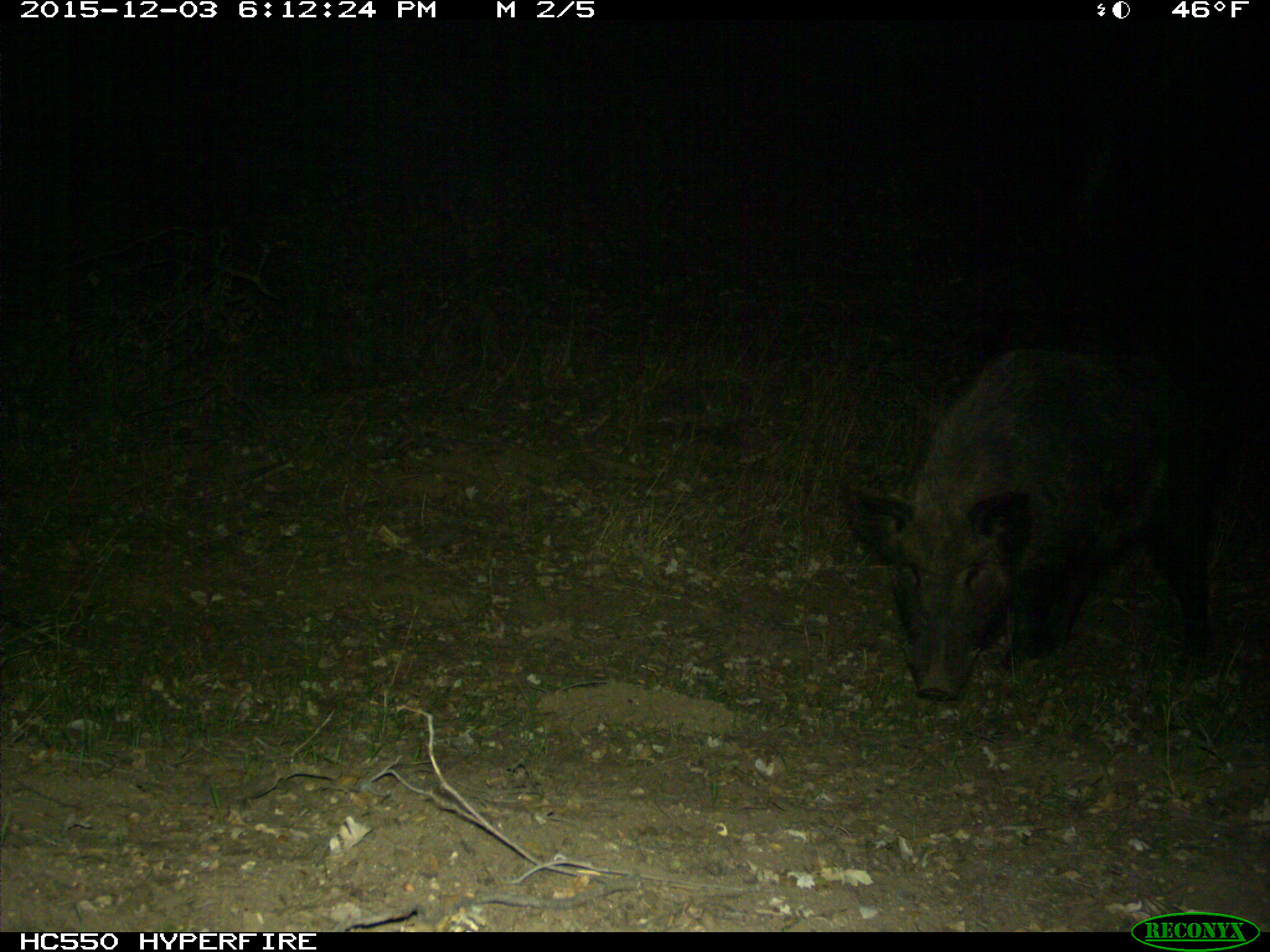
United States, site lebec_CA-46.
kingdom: Animalia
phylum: Chordata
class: Mammalia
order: Artiodactyla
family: Suidae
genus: Sus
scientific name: Sus scrofa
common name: wild boar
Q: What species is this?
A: Sus scrofa (wild boar).